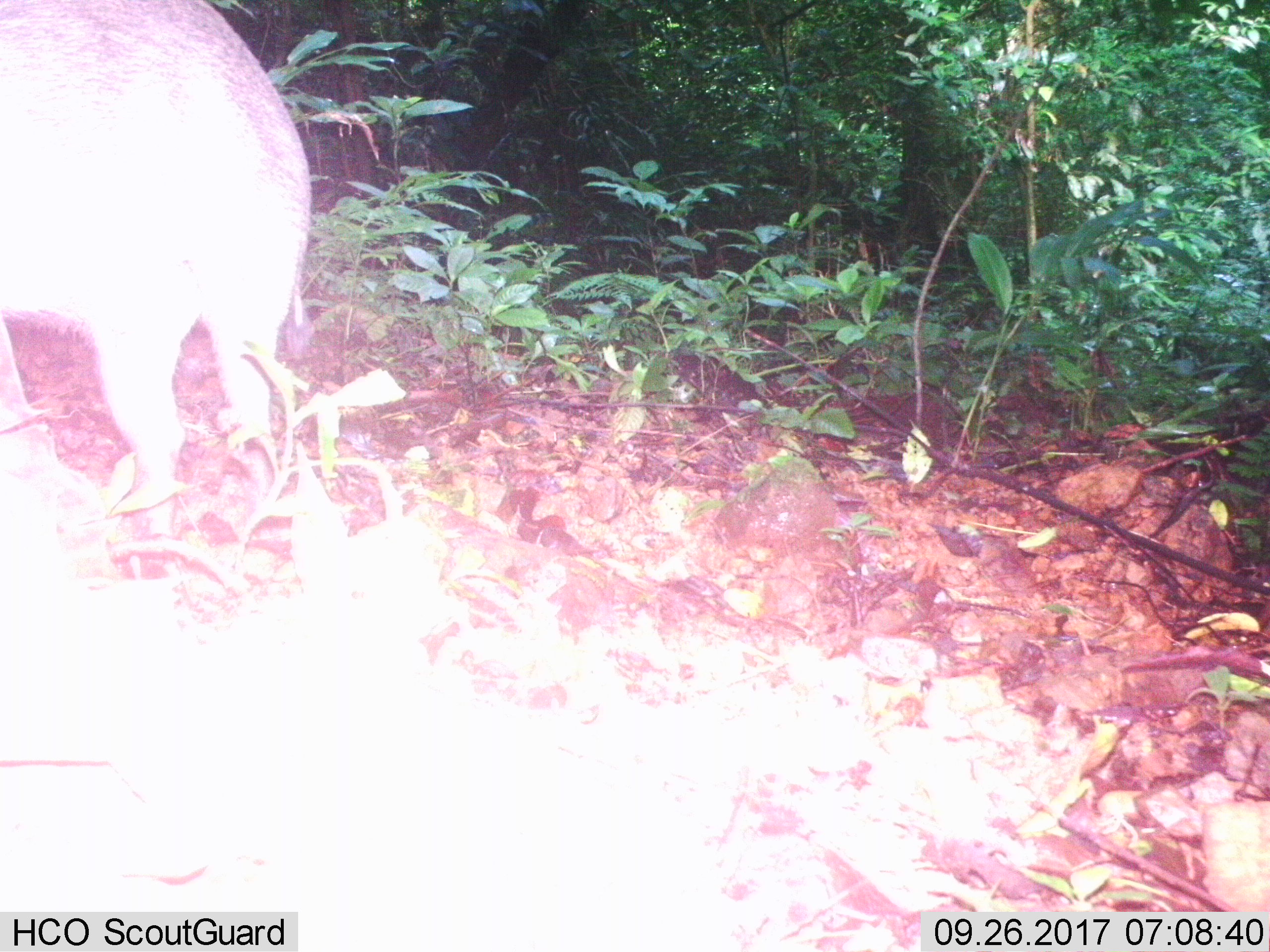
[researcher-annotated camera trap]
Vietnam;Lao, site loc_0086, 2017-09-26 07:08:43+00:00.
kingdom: Animalia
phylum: Chordata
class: Mammalia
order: Artiodactyla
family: Suidae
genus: Sus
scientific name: Sus scrofa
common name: eurasian wild pig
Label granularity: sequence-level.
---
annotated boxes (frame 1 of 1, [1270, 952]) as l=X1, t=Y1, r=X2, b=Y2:
eurasian wild pig: l=0, t=0, r=314, b=578